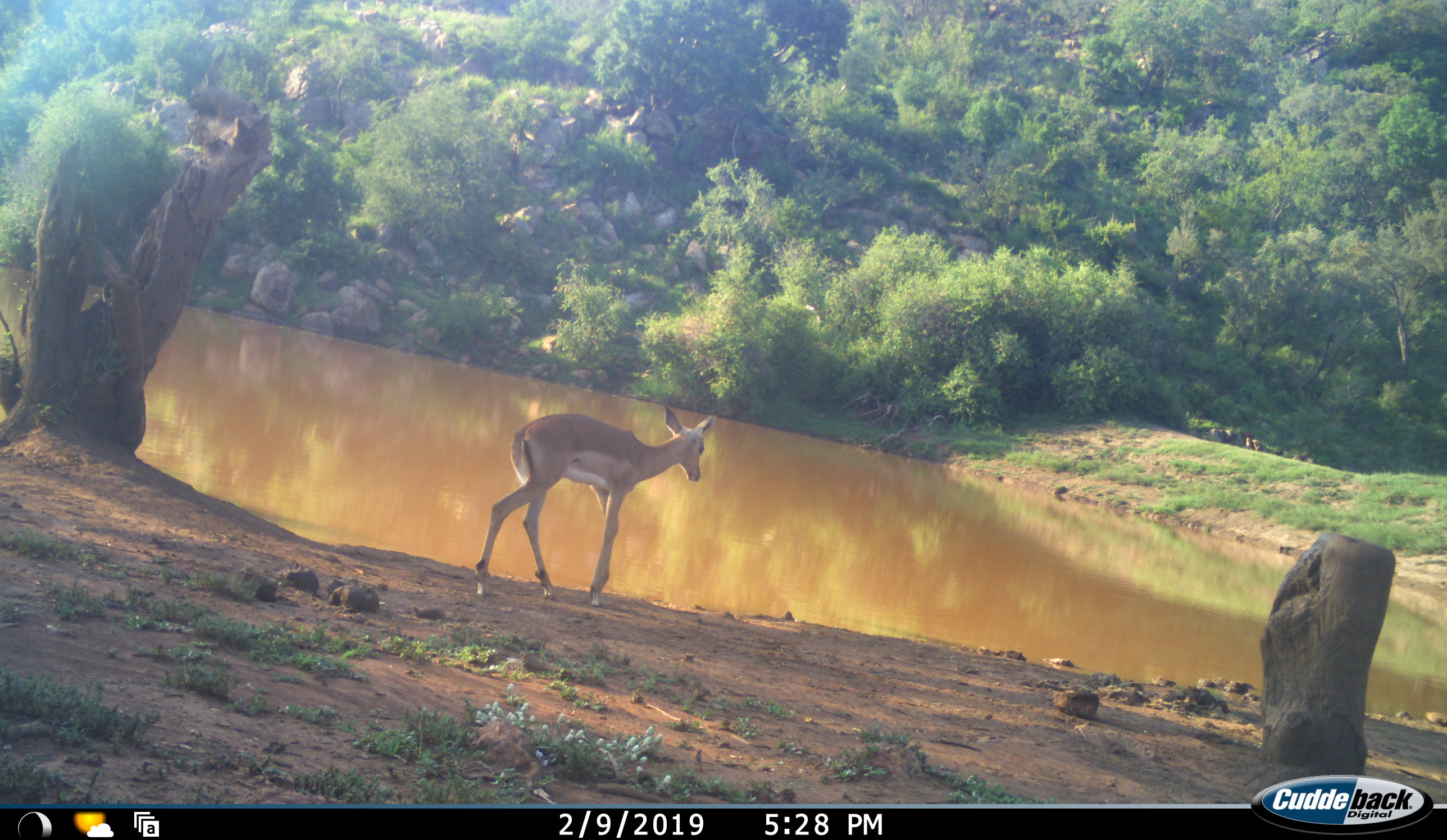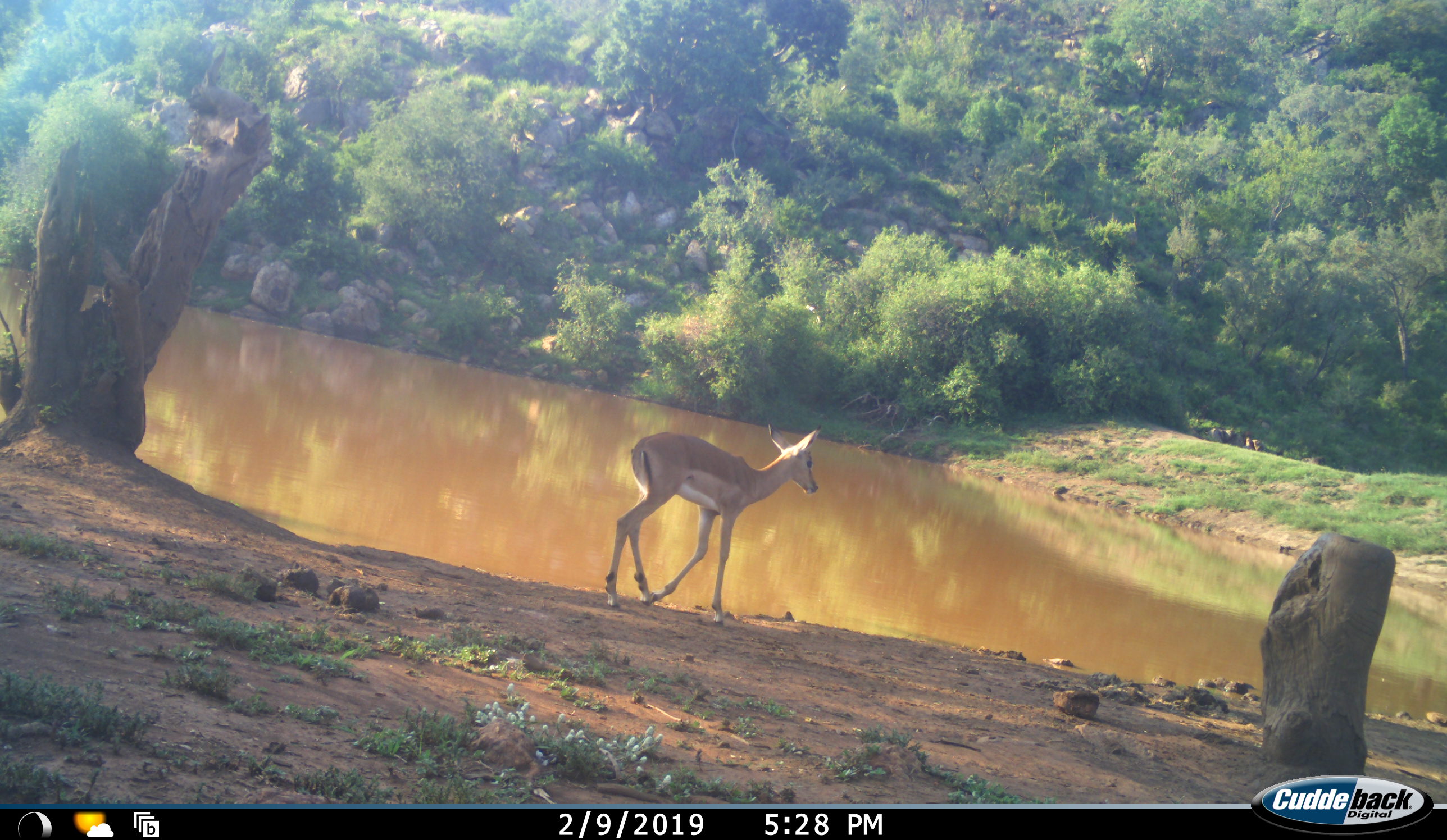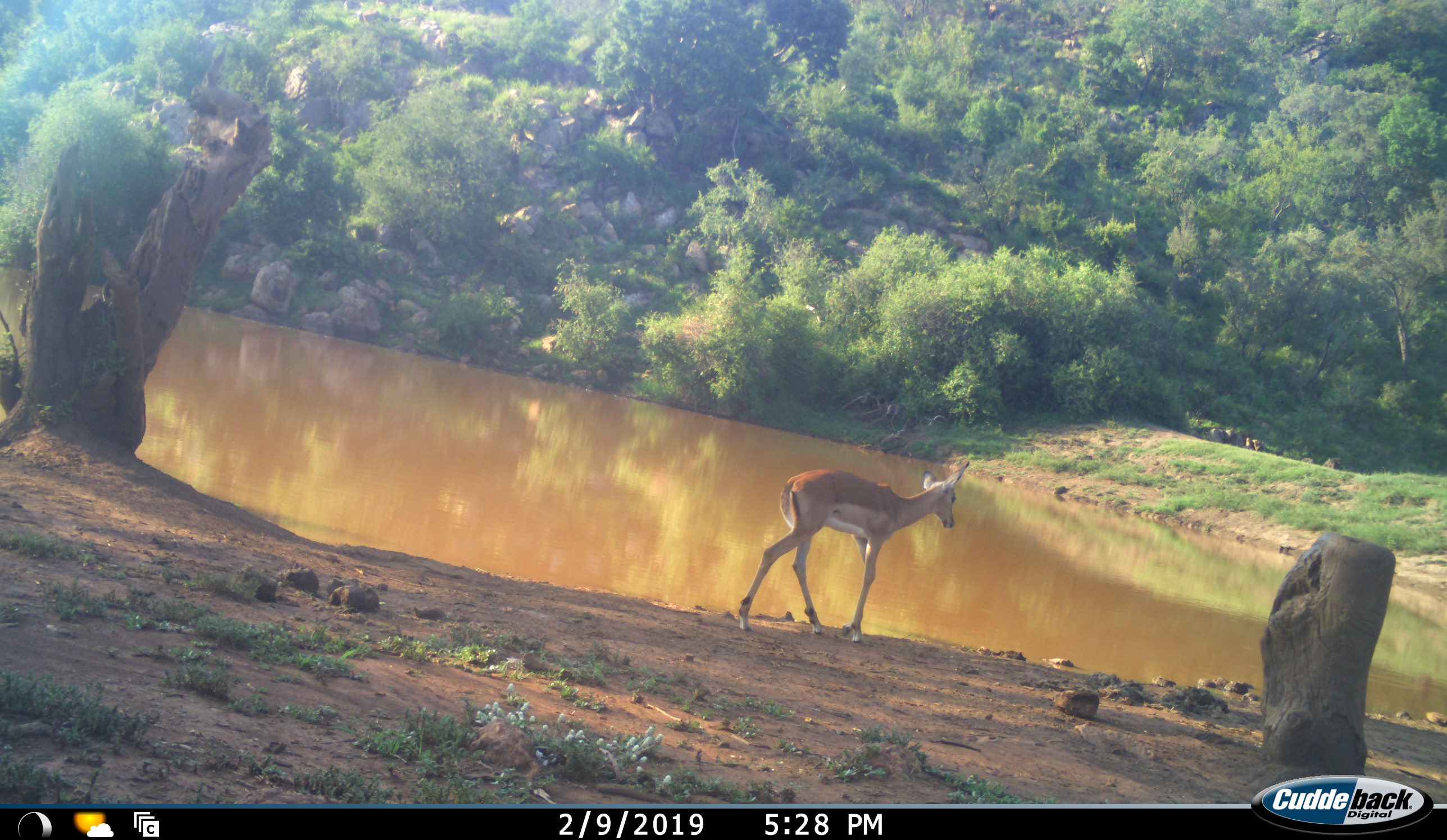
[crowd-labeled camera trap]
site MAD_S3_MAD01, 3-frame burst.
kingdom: Animalia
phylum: Chordata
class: Mammalia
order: Artiodactyla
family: Bovidae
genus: Aepyceros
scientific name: Aepyceros melampus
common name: impala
Impala (Aepyceros melampus), count 1. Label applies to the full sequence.